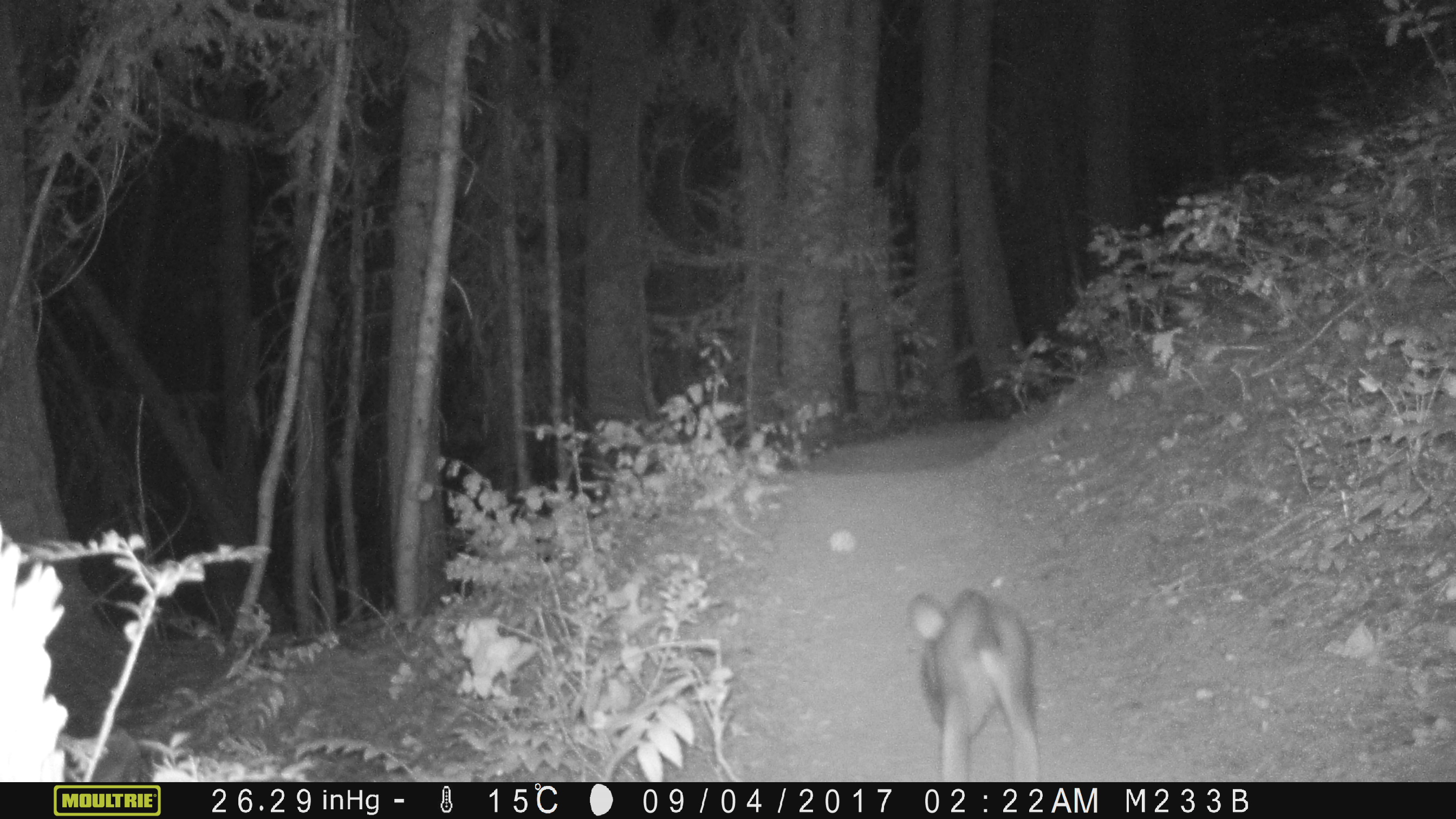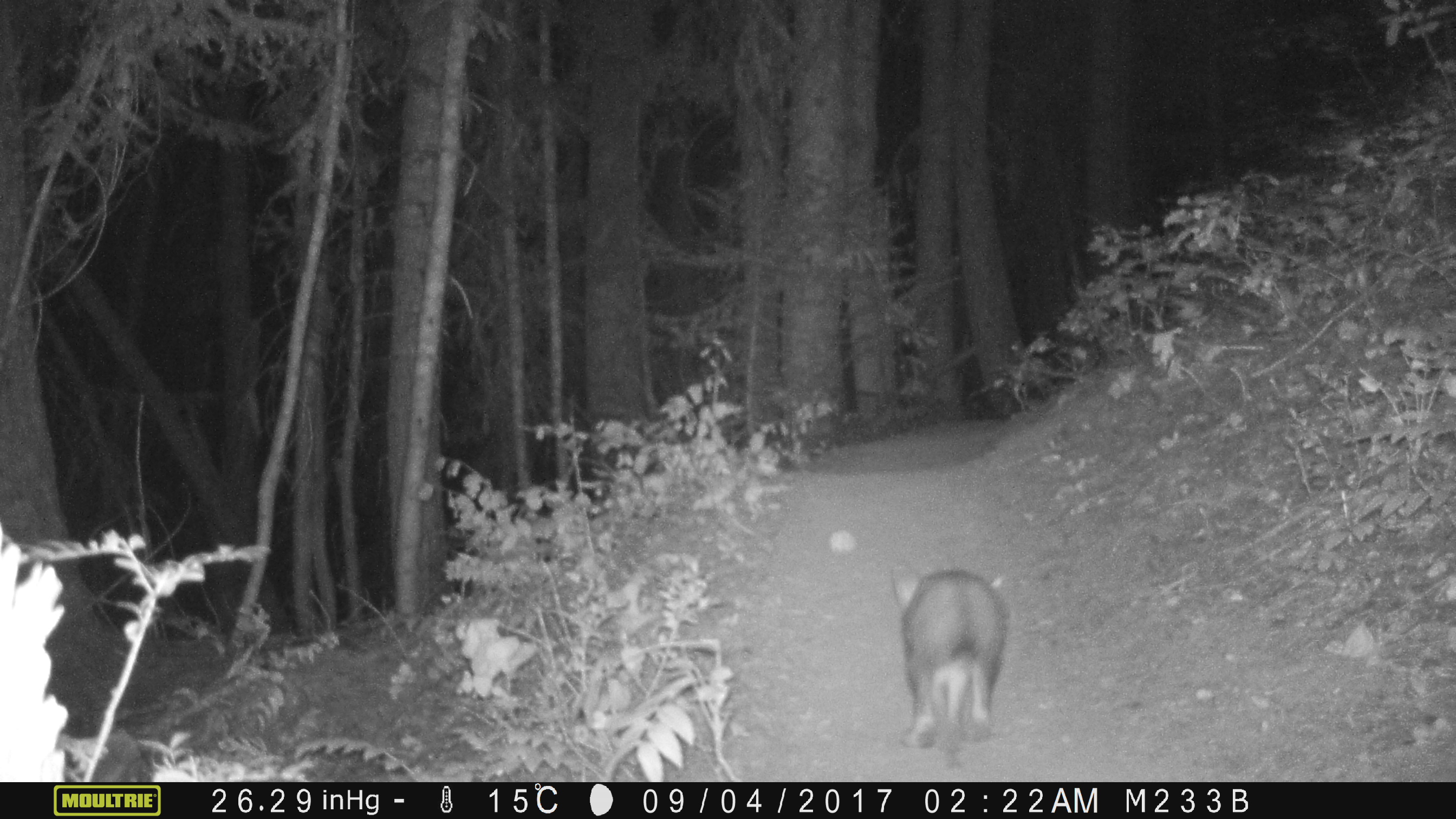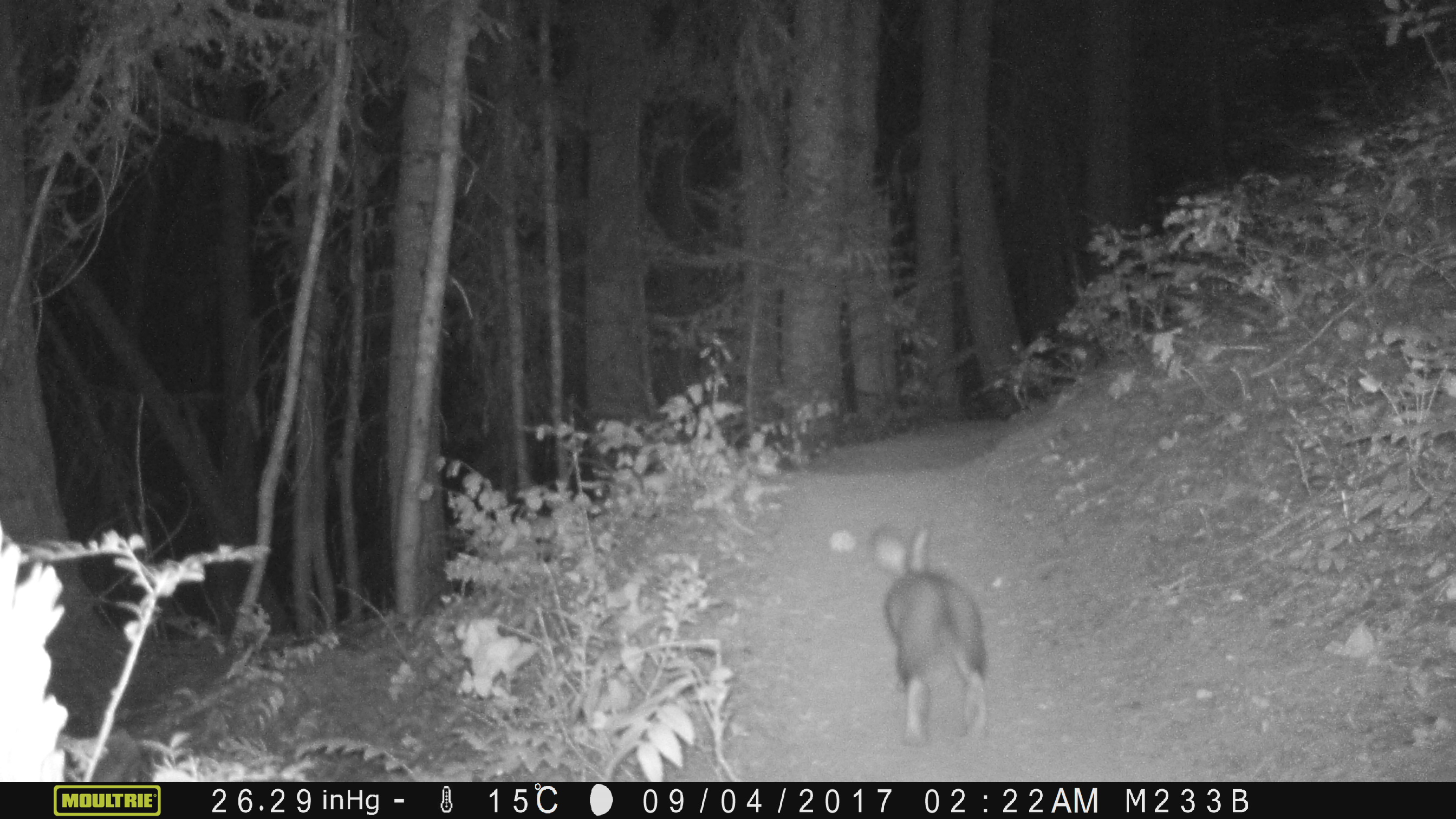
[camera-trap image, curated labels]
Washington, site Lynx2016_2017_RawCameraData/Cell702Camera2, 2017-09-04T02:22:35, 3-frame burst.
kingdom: Animalia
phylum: Chordata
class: Mammalia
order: Lagomorpha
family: Leporidae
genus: Lepus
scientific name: Lepus americanus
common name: snowshoe hare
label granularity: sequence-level